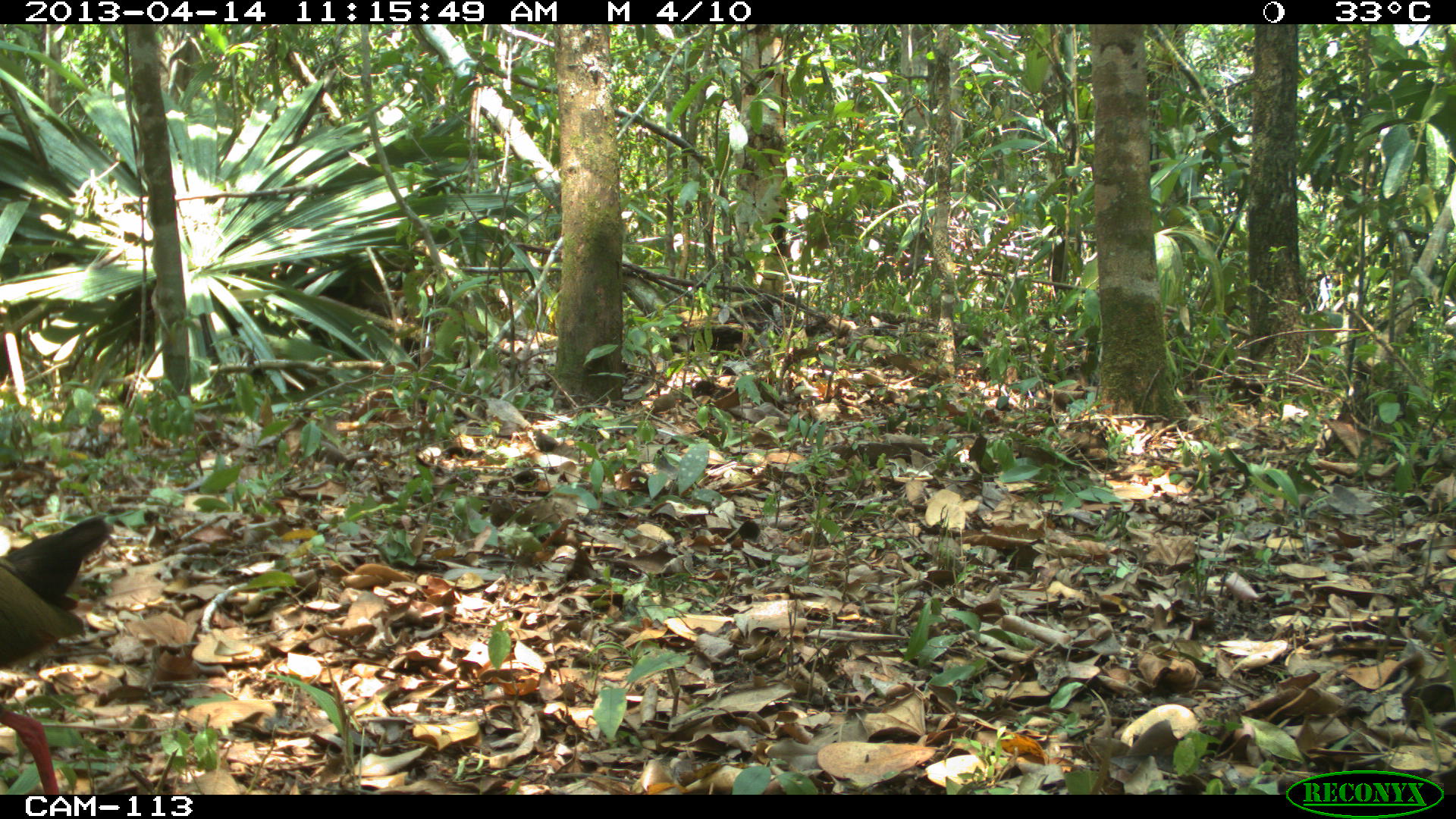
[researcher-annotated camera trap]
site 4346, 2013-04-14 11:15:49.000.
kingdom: Animalia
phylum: Chordata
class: Aves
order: Gruiformes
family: Rallidae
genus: Aramides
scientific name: Aramides cajaneus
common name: gray-necked wood-rail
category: aramides cajanea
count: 1